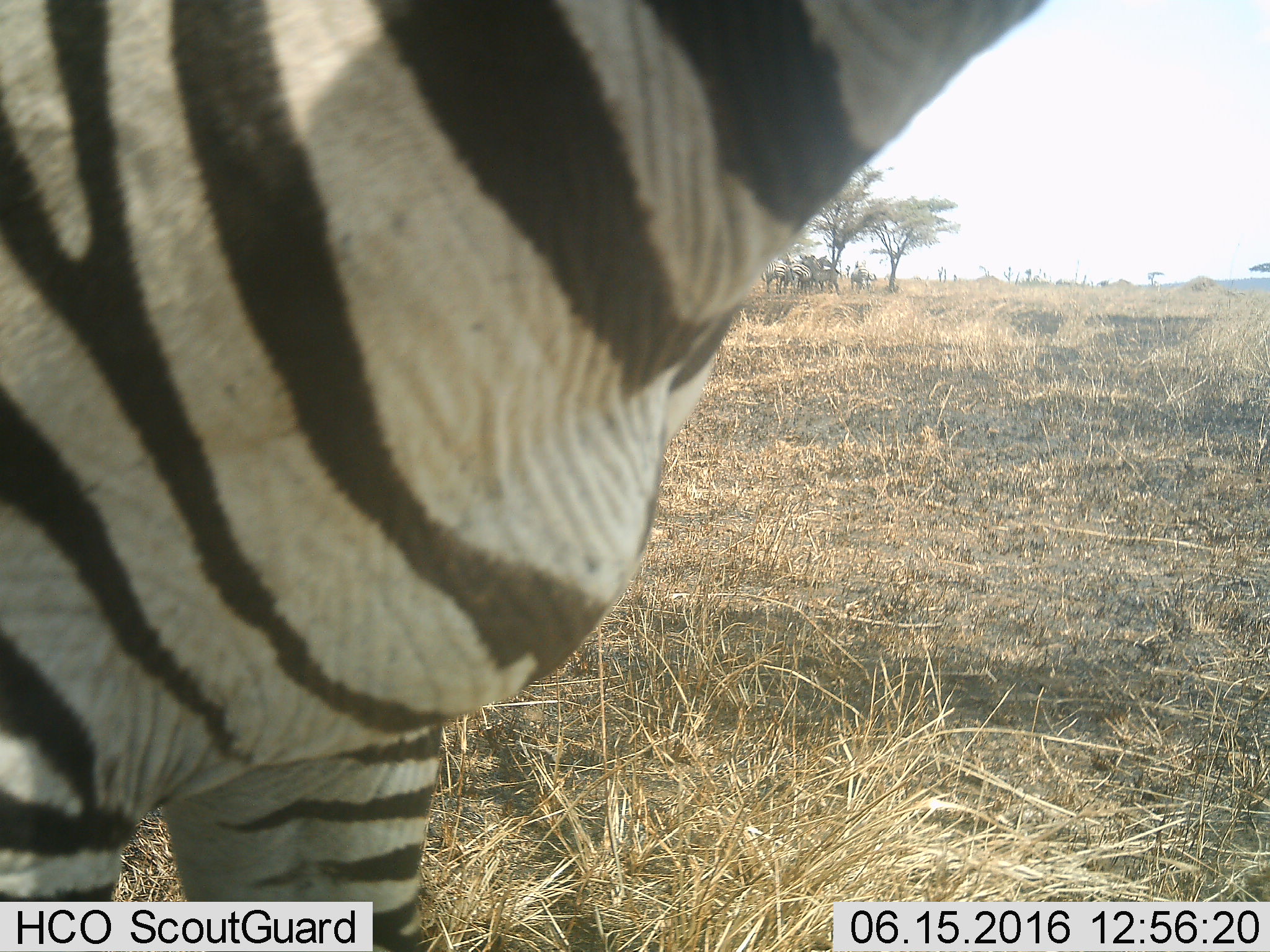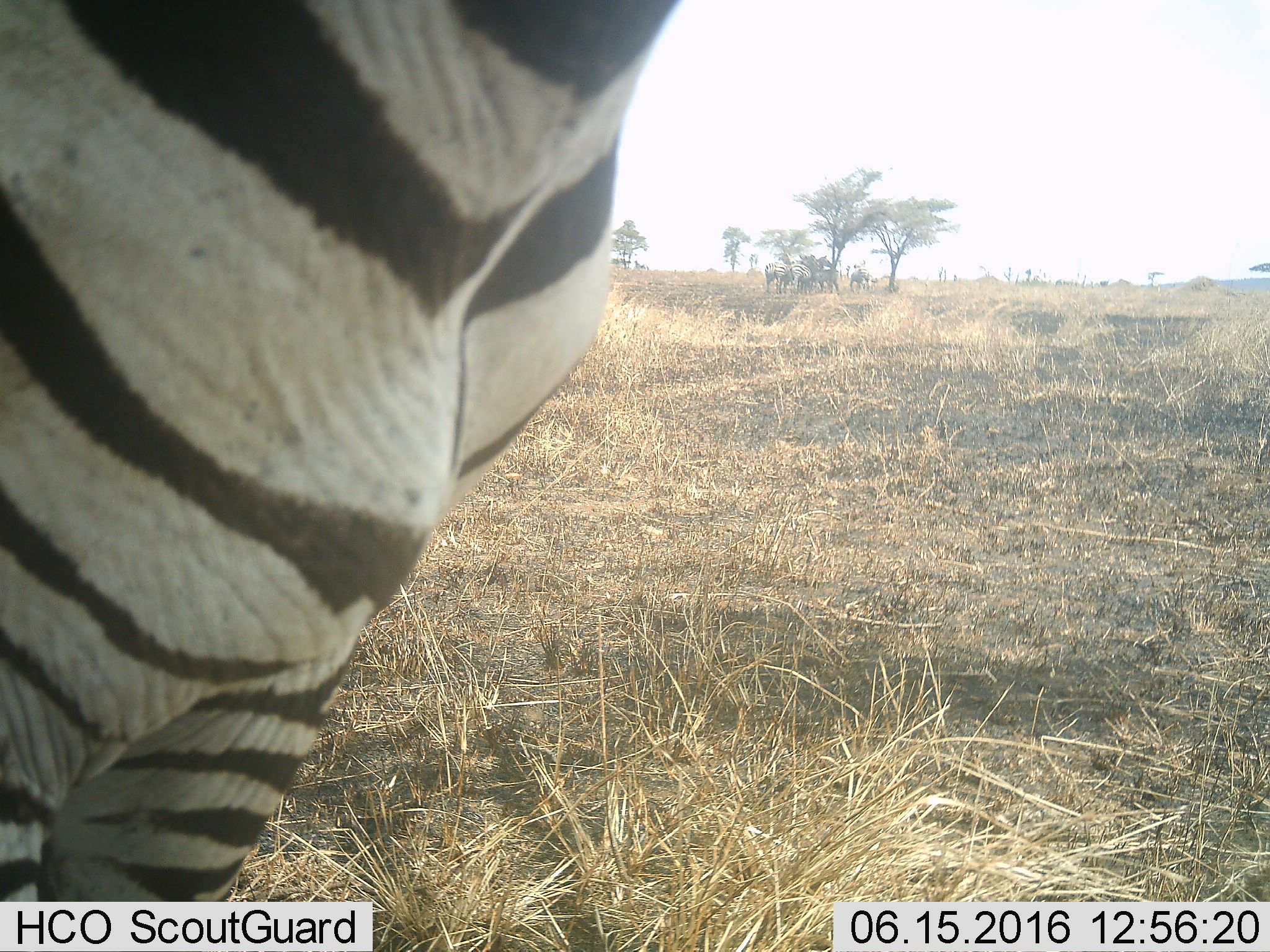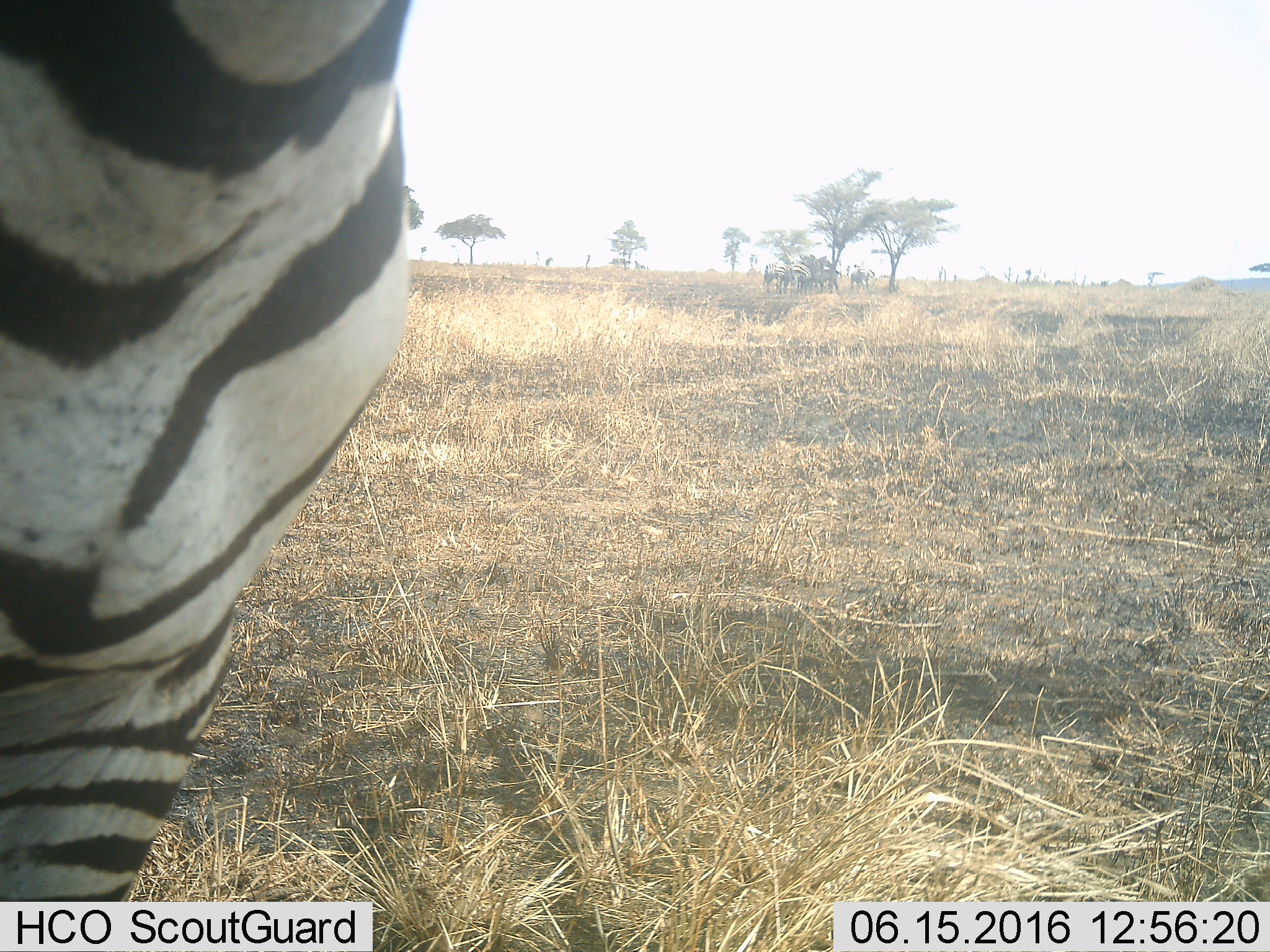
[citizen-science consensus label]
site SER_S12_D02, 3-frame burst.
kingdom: Animalia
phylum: Chordata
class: Mammalia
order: Perissodactyla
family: Equidae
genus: Equus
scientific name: Equus quagga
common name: plains zebra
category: zebraplains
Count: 5.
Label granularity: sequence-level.